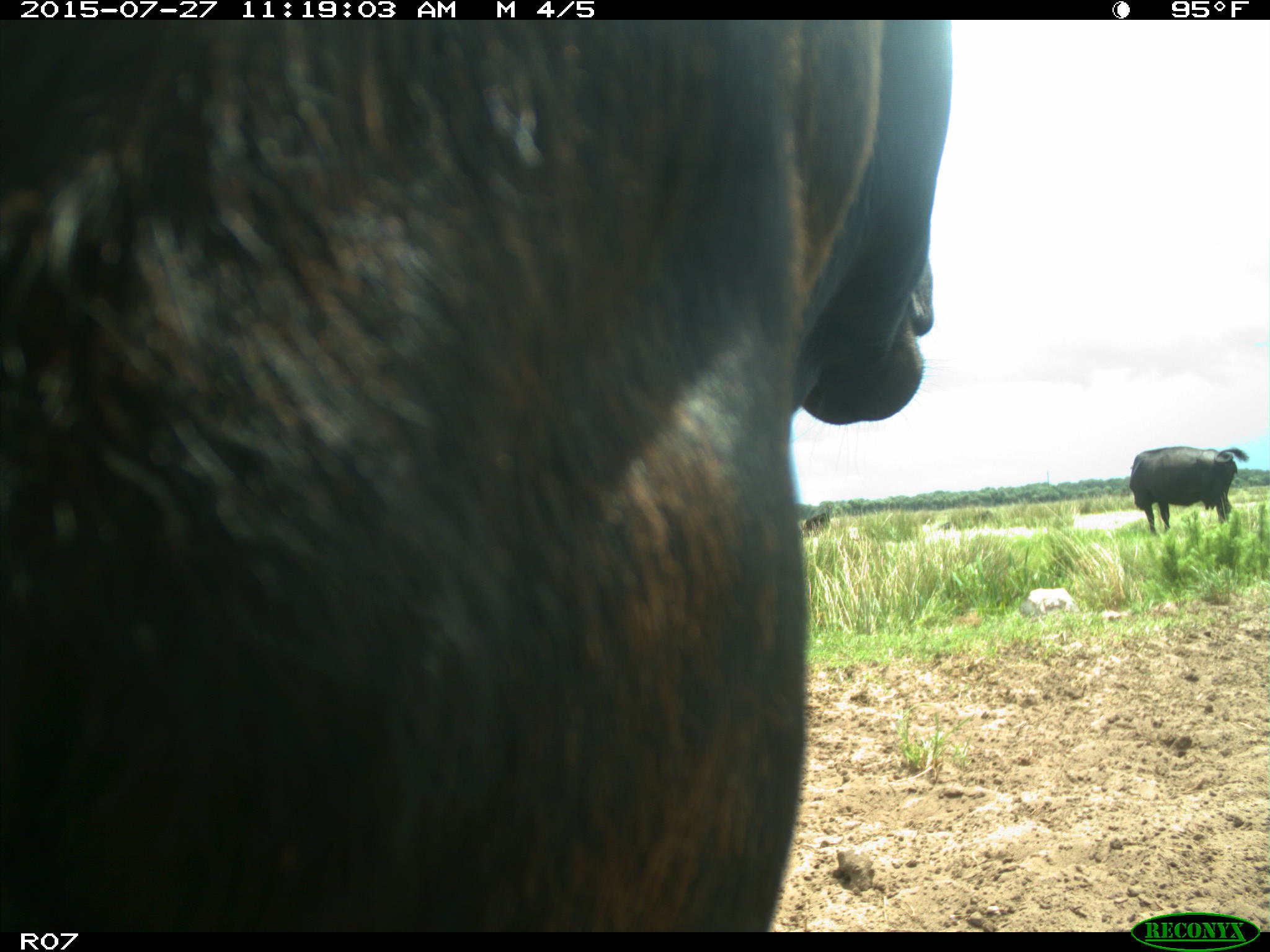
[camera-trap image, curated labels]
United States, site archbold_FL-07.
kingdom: Animalia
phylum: Chordata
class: Mammalia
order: Artiodactyla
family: Bovidae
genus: Bos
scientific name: Bos taurus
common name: domestic cow